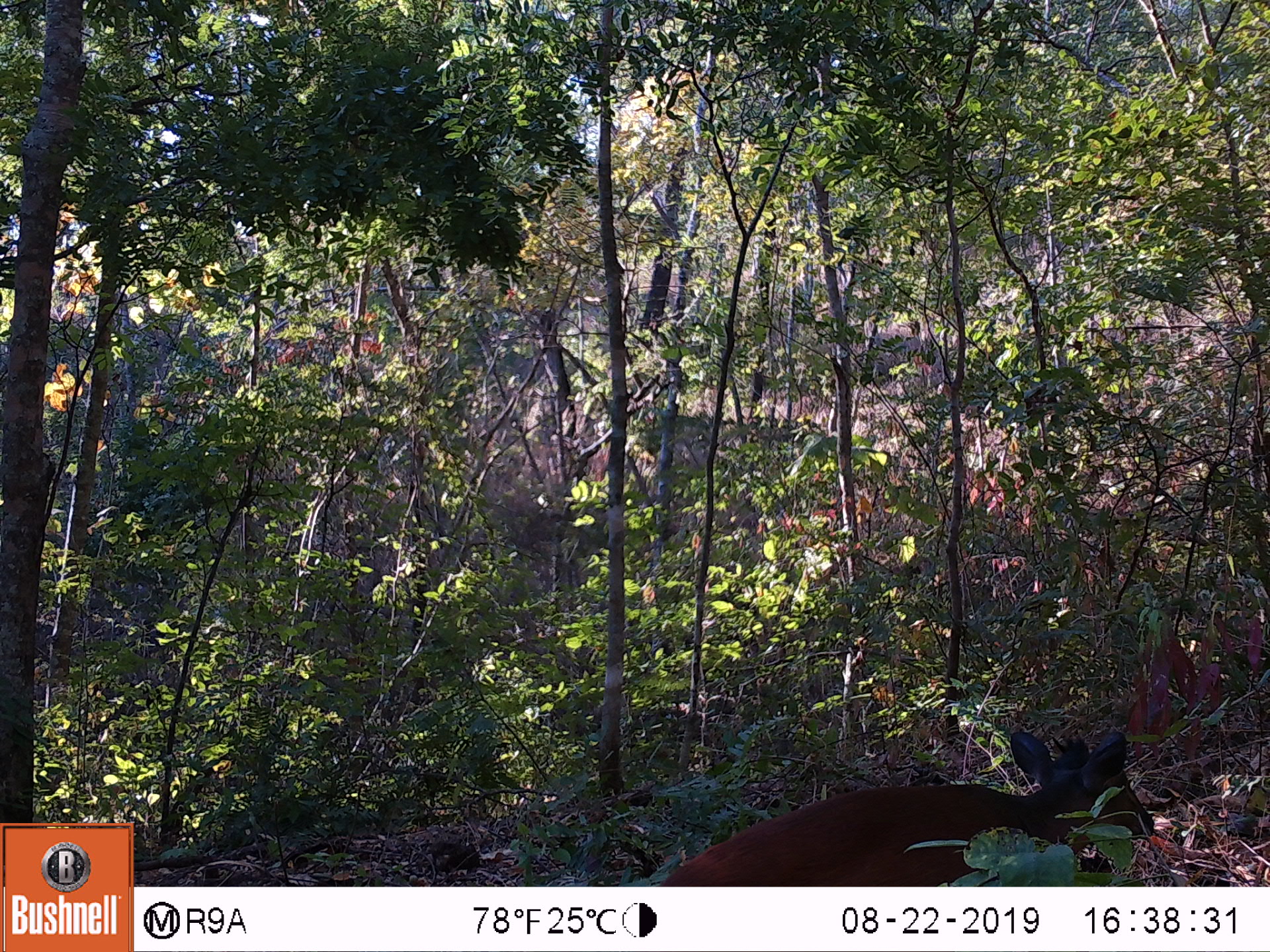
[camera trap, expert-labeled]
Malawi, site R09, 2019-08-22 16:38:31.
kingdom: Animalia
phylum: Chordata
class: Mammalia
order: Artiodactyla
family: Bovidae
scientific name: Antilopinae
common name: small antelope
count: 1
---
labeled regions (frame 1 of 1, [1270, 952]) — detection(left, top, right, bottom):
small antelope: detection(622, 725, 1159, 885)